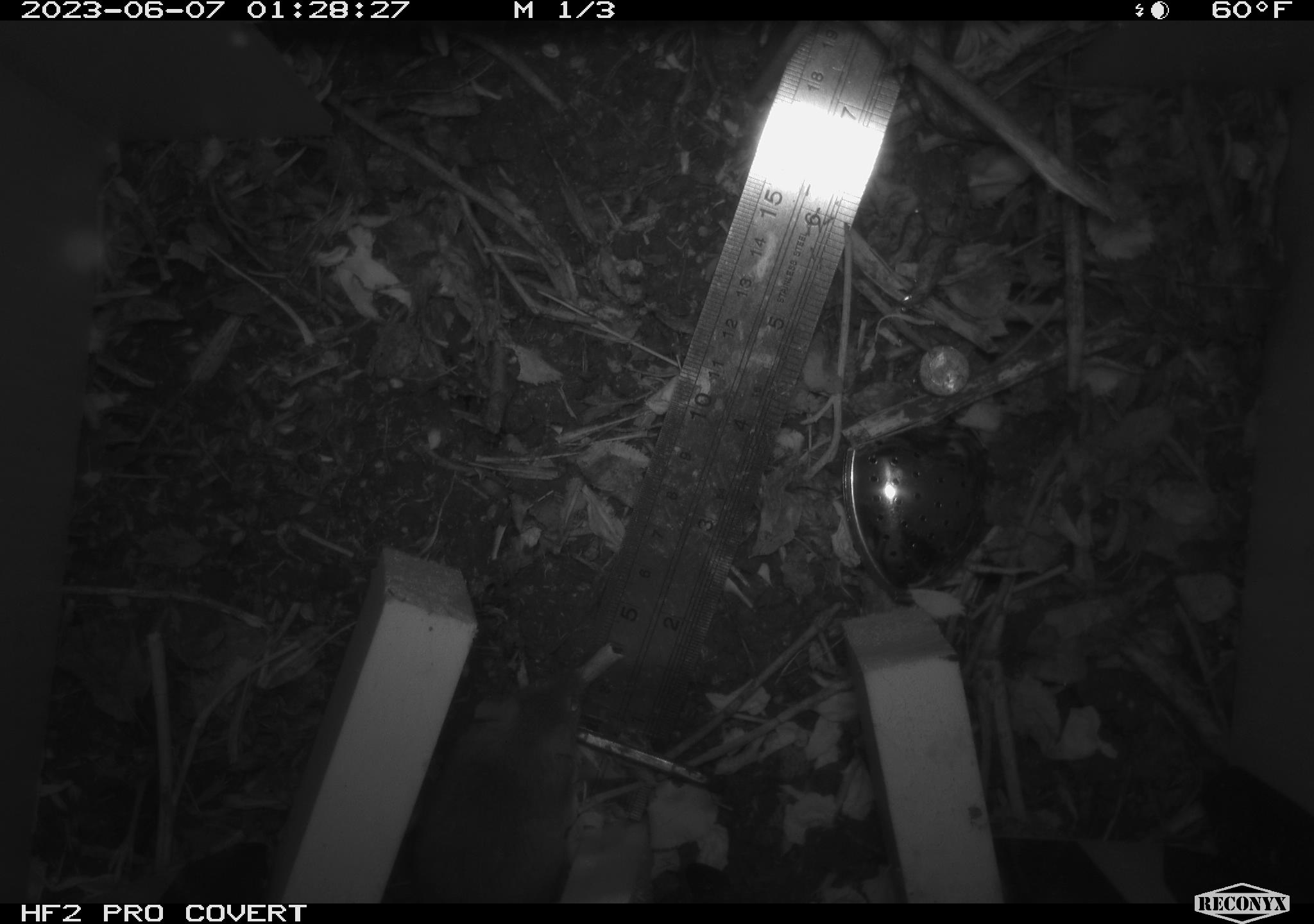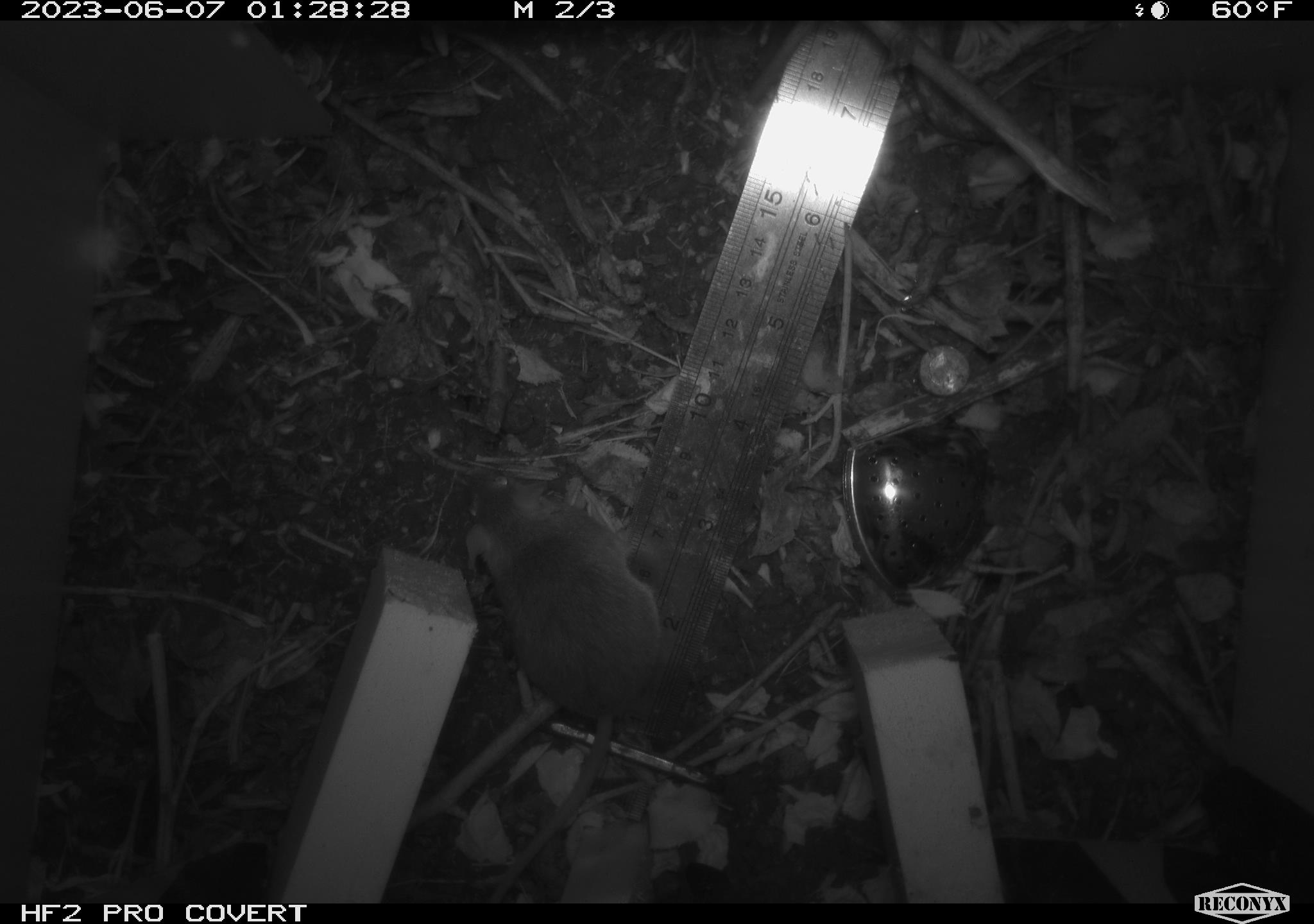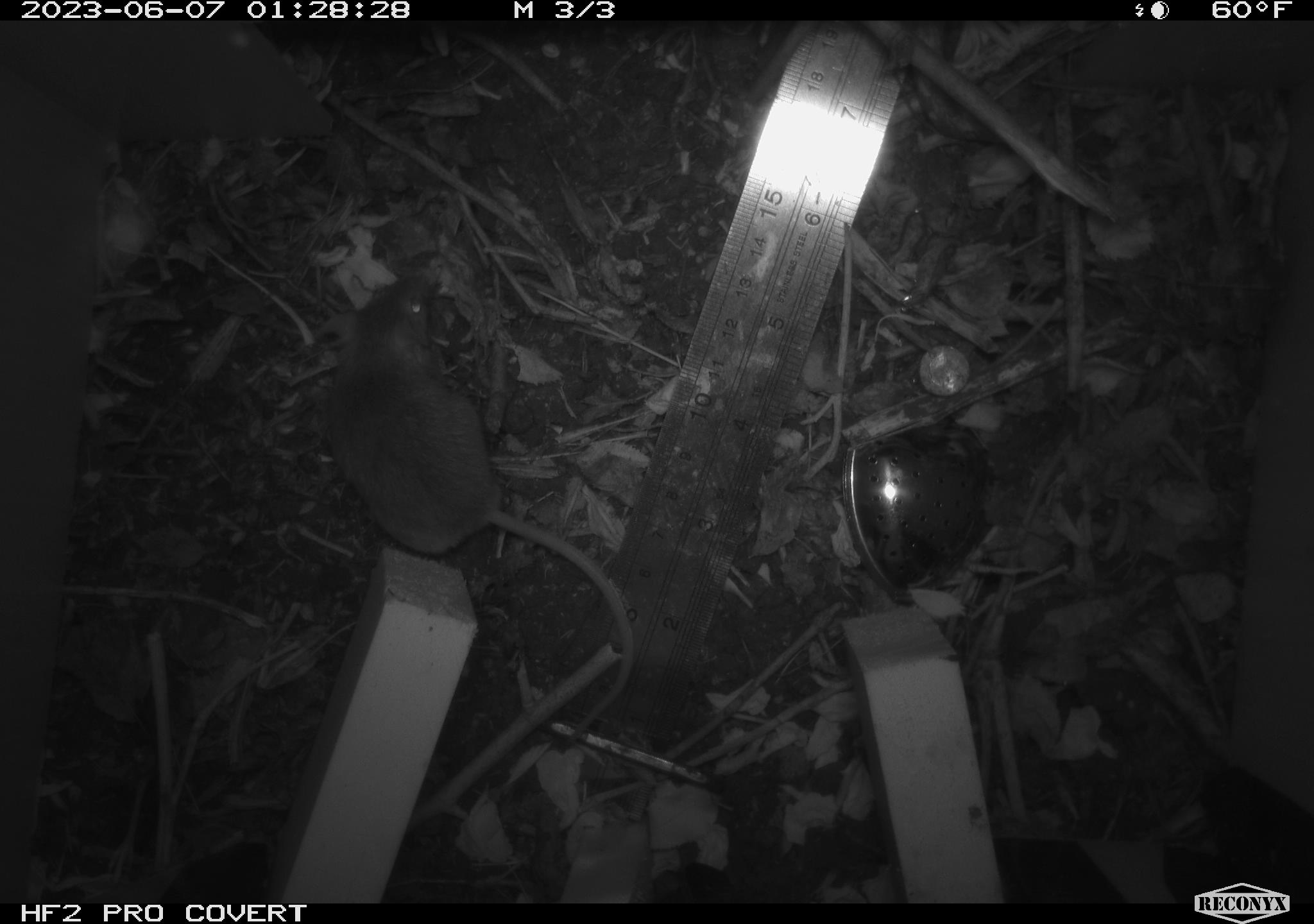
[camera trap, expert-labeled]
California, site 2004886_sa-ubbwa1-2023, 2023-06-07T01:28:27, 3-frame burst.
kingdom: Animalia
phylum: Chordata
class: Mammalia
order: Rodentia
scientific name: Rodentia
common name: rodent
Rodent (Rodentia).